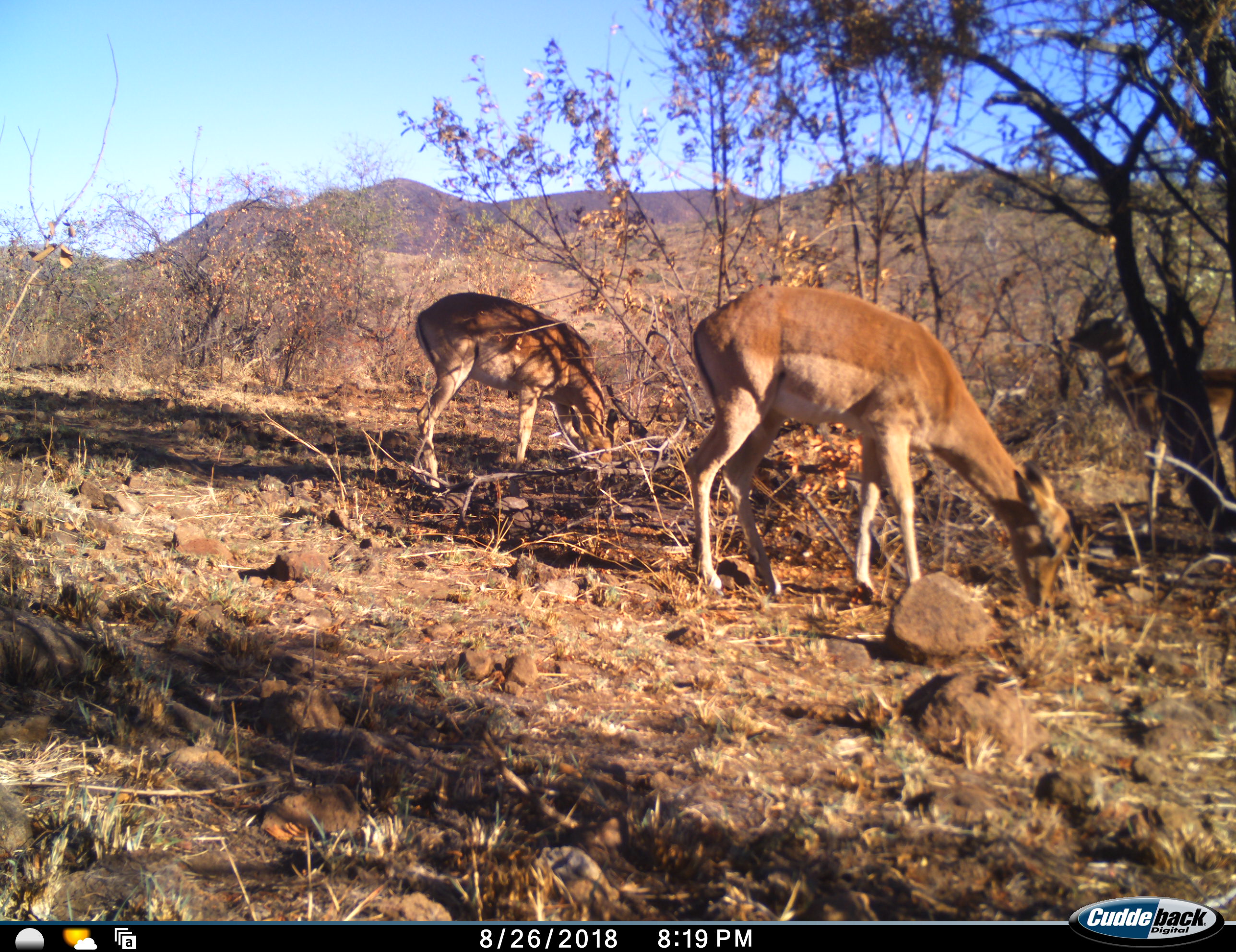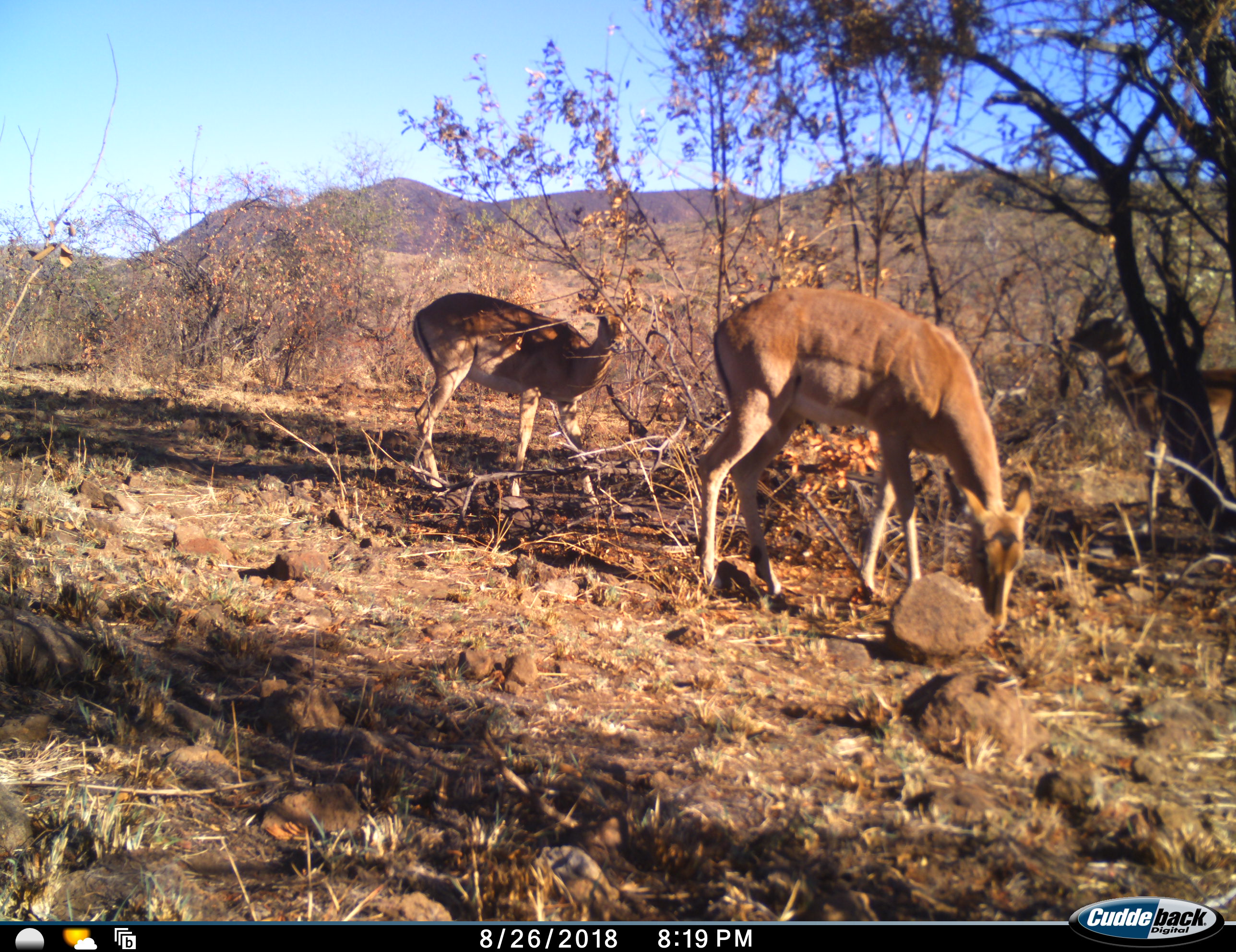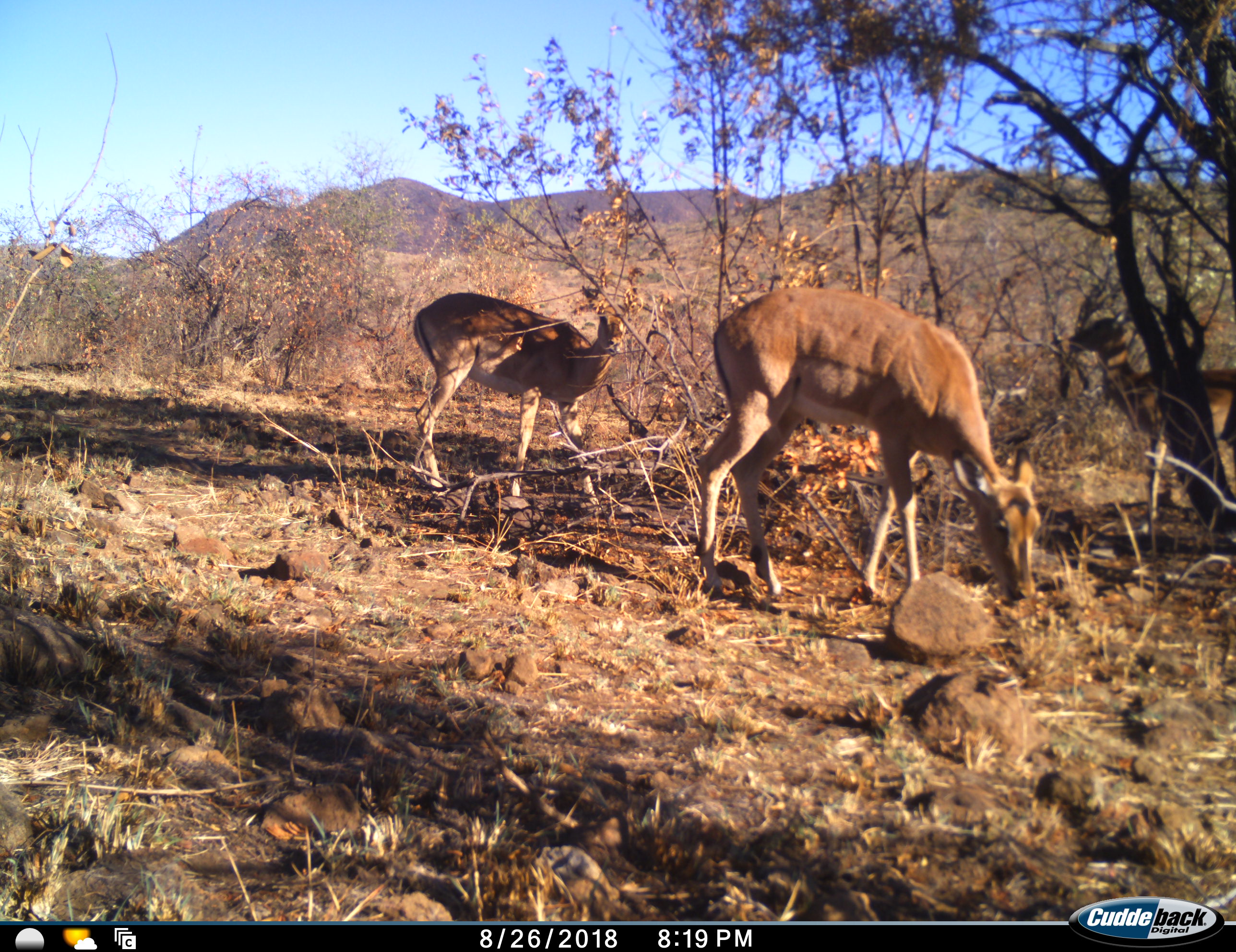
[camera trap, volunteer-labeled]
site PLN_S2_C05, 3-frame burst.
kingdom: Animalia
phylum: Chordata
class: Mammalia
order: Artiodactyla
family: Bovidae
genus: Aepyceros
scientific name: Aepyceros melampus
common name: impala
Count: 3.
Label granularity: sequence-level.